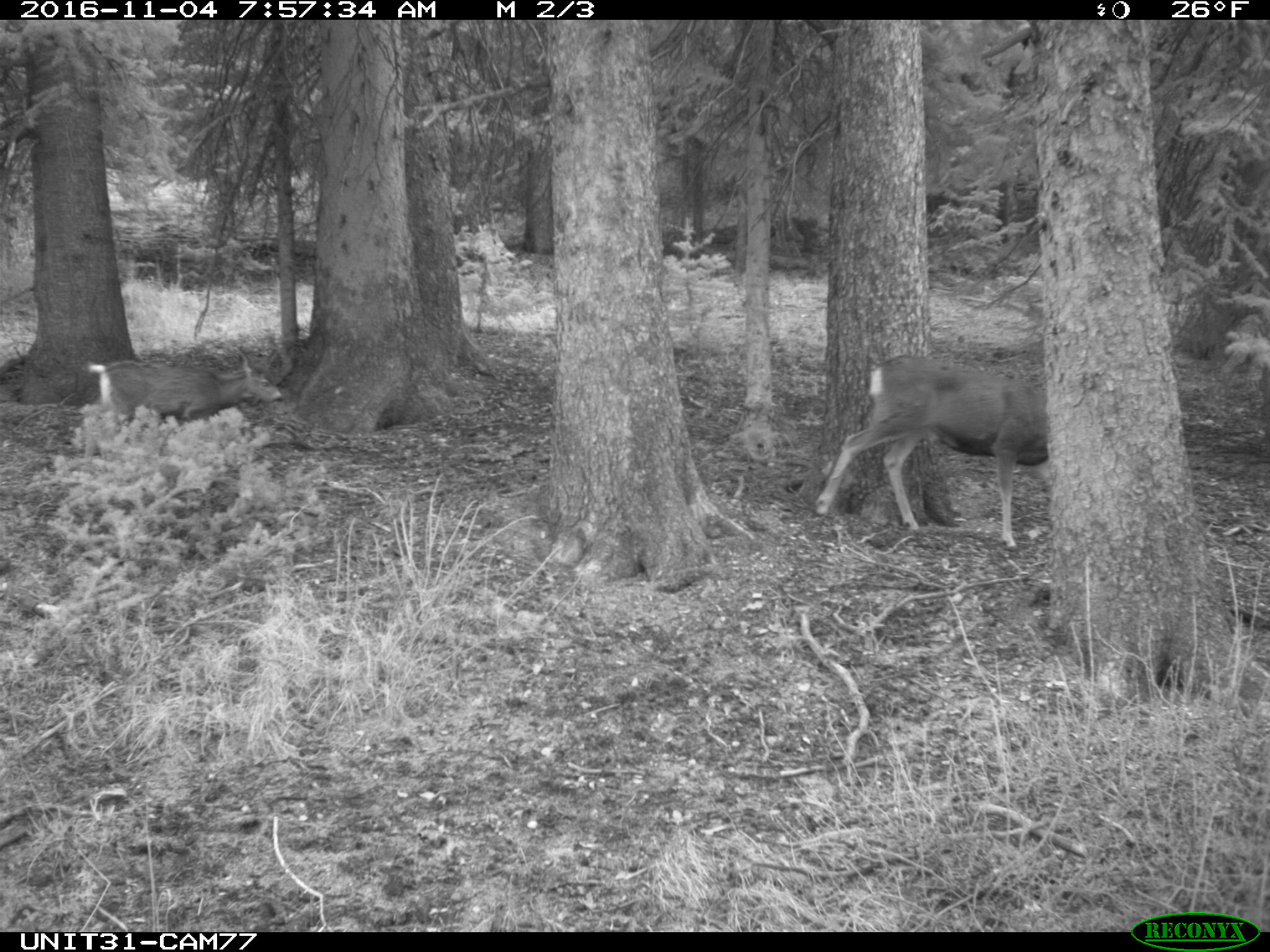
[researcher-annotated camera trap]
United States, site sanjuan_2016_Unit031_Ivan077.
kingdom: Animalia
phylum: Chordata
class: Mammalia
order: Artiodactyla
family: Cervidae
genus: Odocoileus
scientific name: Odocoileus hemionus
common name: mule deer